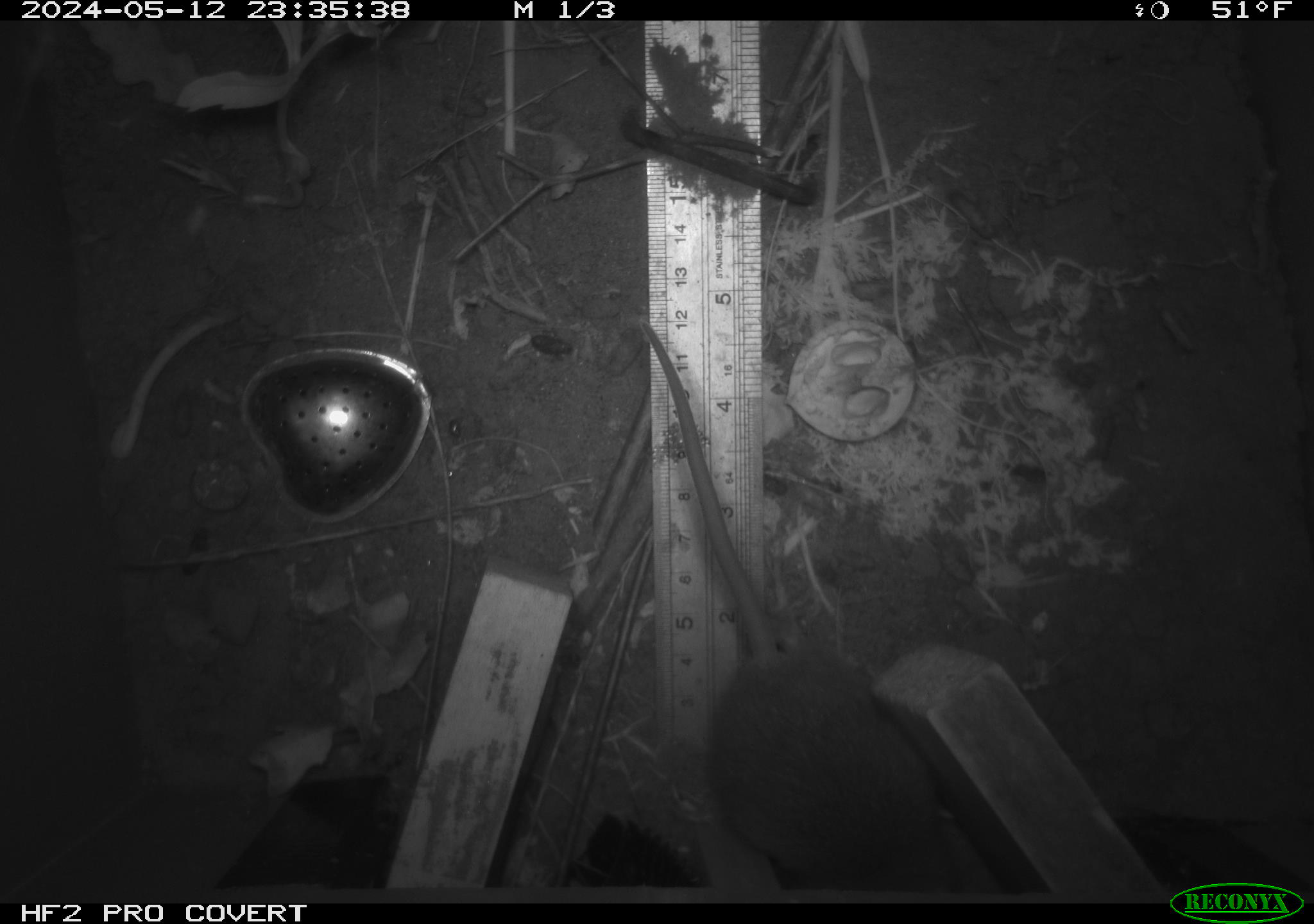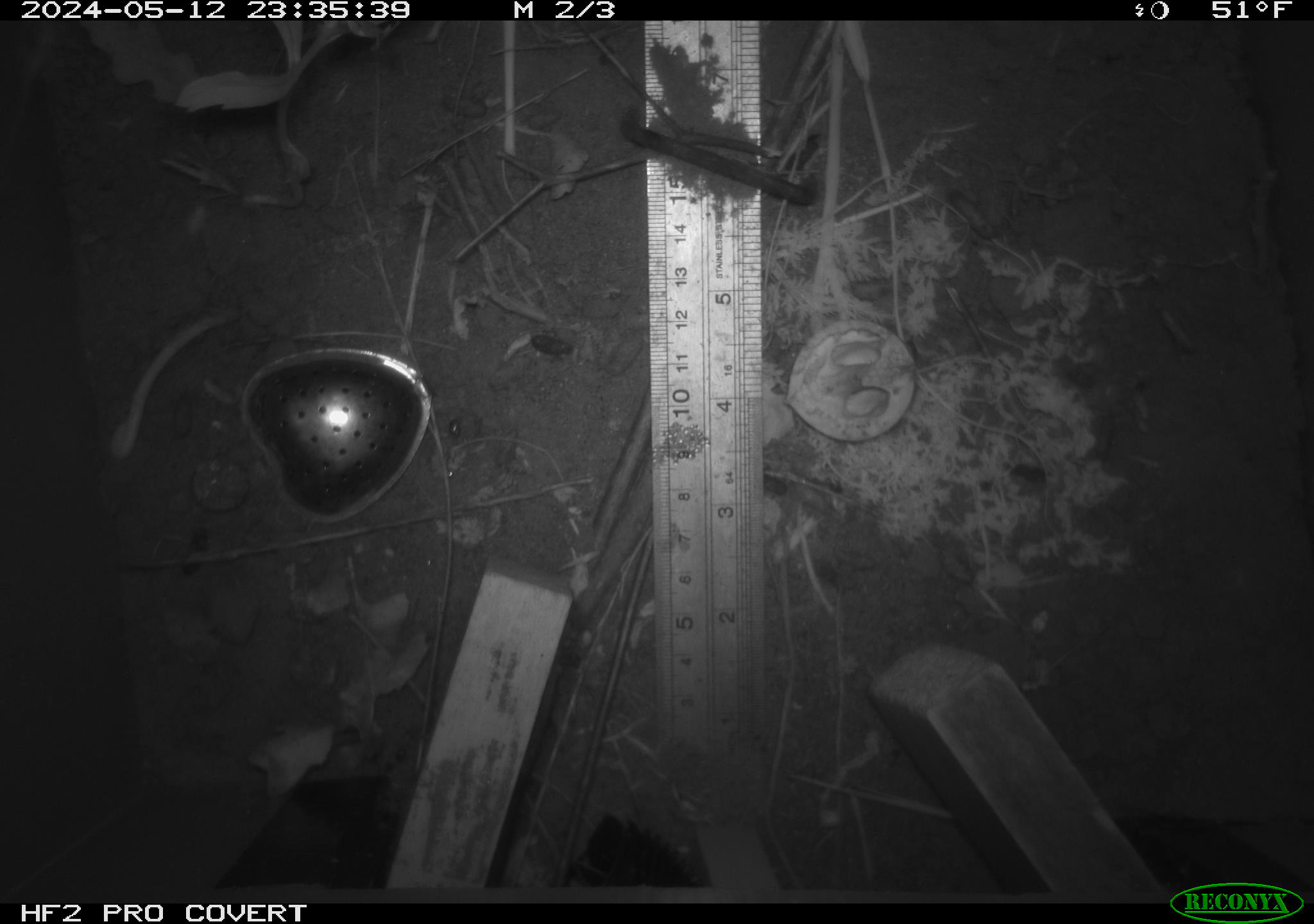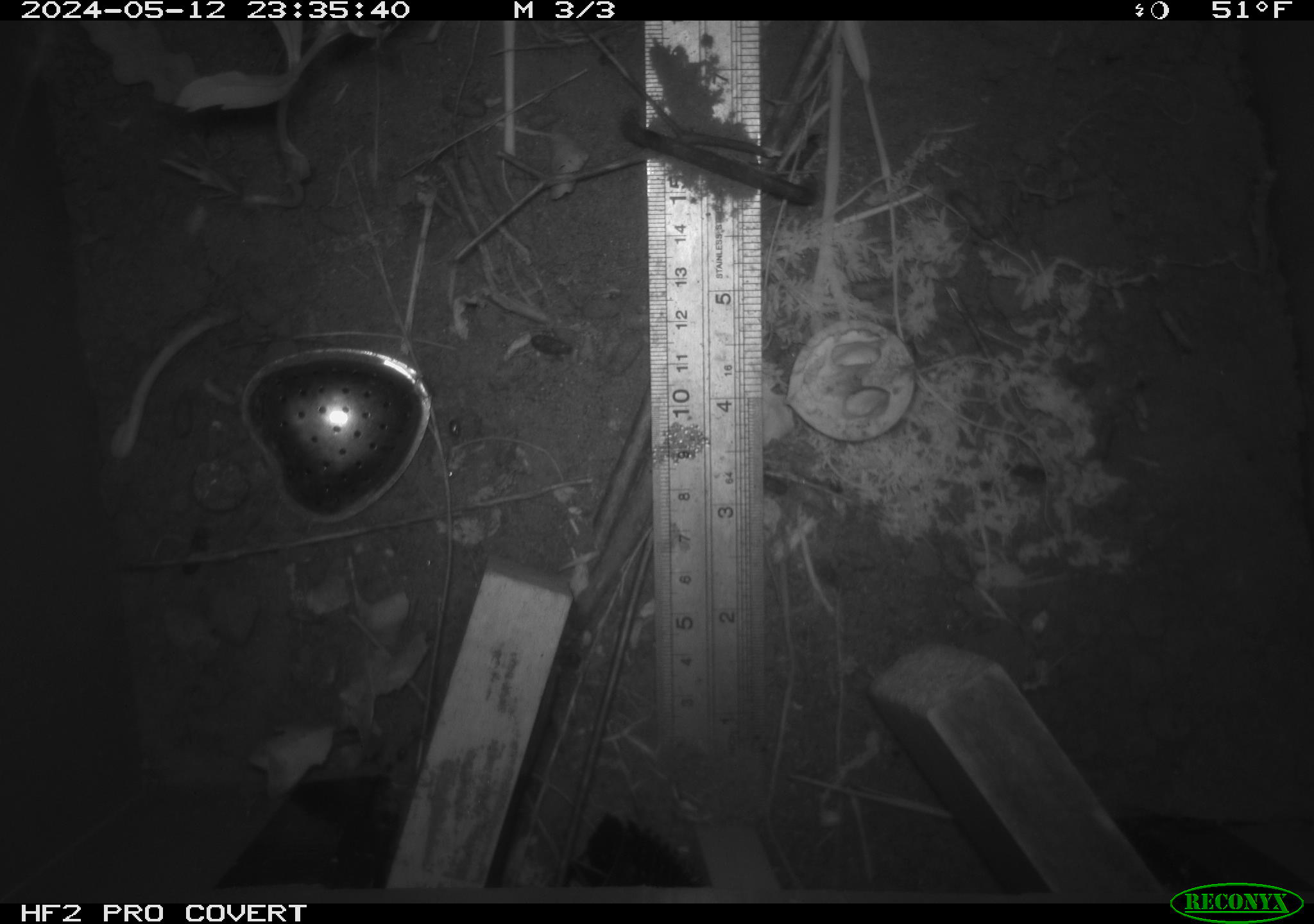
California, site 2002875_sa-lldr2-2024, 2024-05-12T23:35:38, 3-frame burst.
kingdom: Animalia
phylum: Chordata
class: Mammalia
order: Rodentia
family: Muridae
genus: Rattus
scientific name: Rattus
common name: rat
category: rattus species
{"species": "rattus species (rat) (Rattus)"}